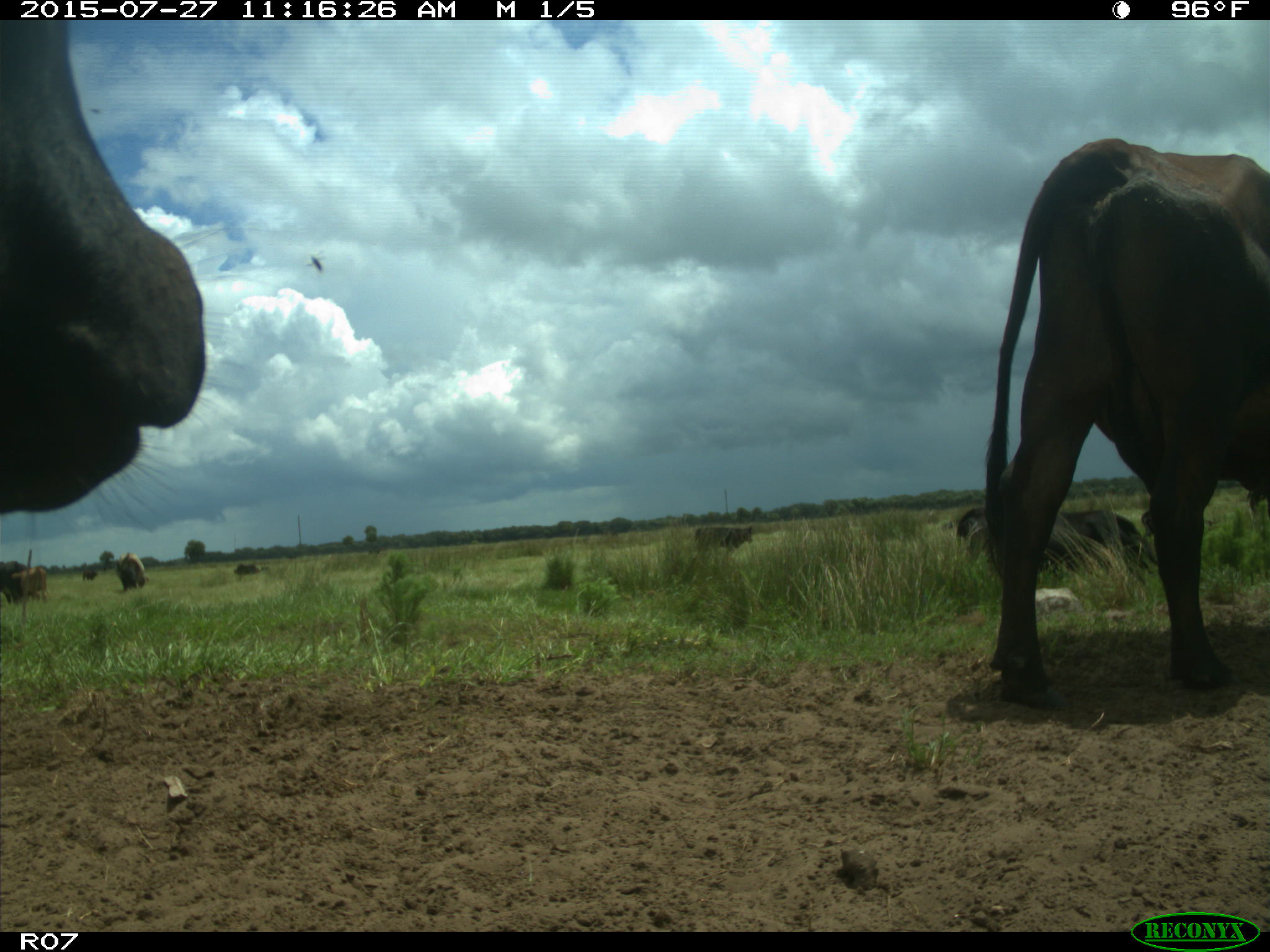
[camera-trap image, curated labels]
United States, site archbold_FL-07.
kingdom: Animalia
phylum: Chordata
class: Mammalia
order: Artiodactyla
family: Bovidae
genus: Bos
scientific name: Bos taurus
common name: domestic cow